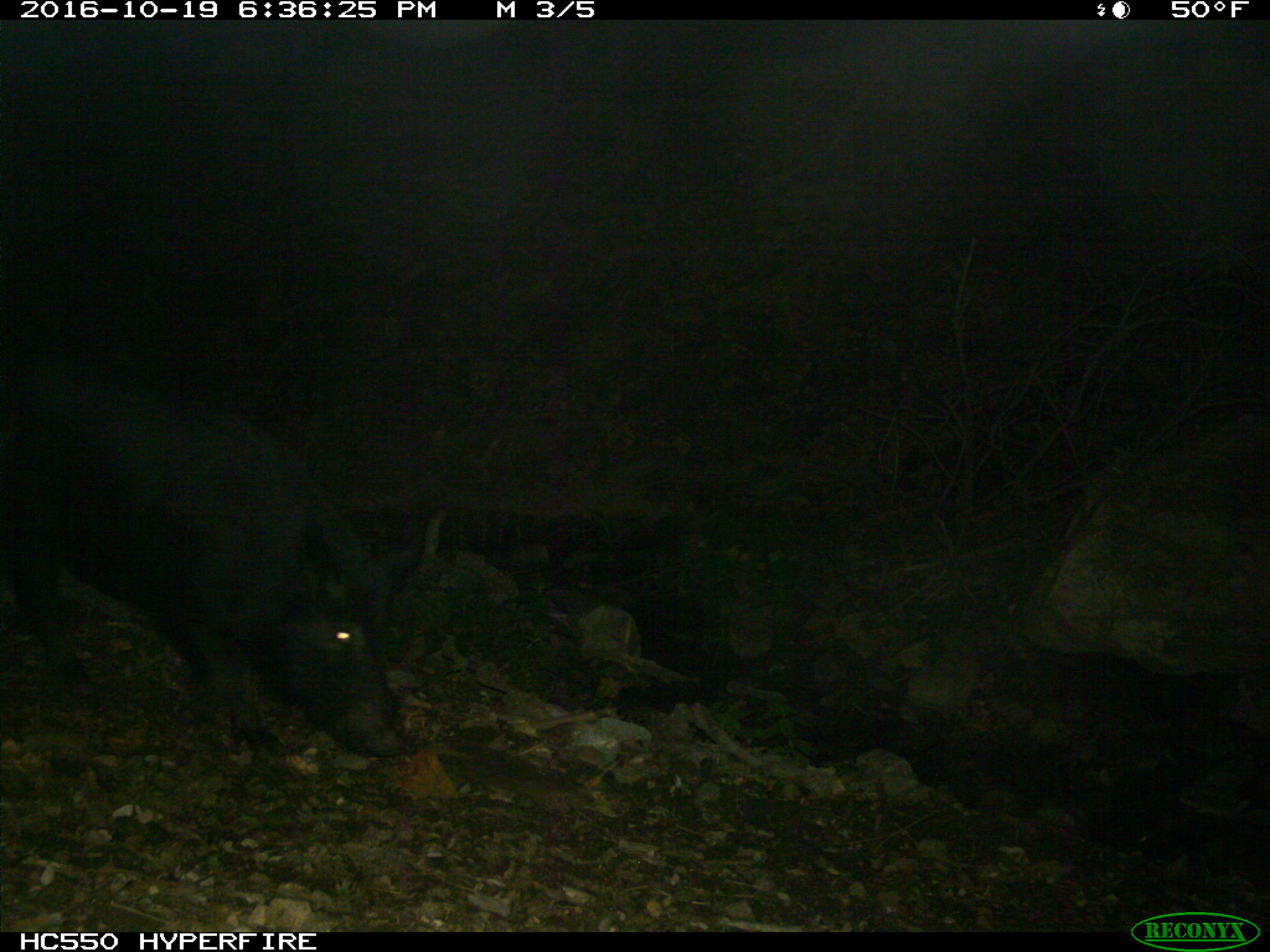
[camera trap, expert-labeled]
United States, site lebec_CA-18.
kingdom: Animalia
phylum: Chordata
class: Mammalia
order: Artiodactyla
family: Suidae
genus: Sus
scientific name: Sus scrofa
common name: wild boar